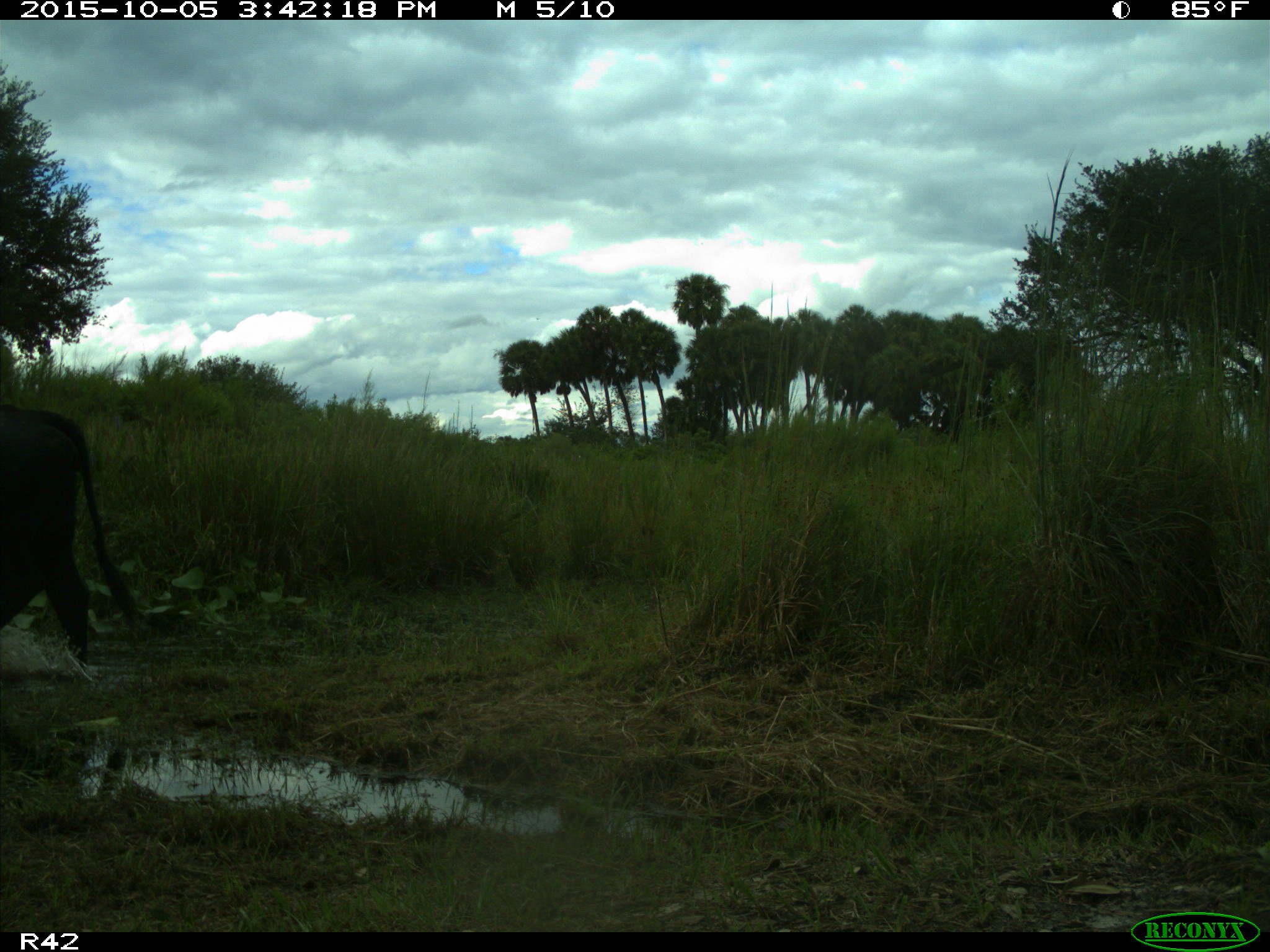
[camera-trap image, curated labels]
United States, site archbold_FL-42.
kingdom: Animalia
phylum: Chordata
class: Mammalia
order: Artiodactyla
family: Bovidae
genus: Bos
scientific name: Bos taurus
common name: domestic cow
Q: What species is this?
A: Bos taurus (domestic cow).